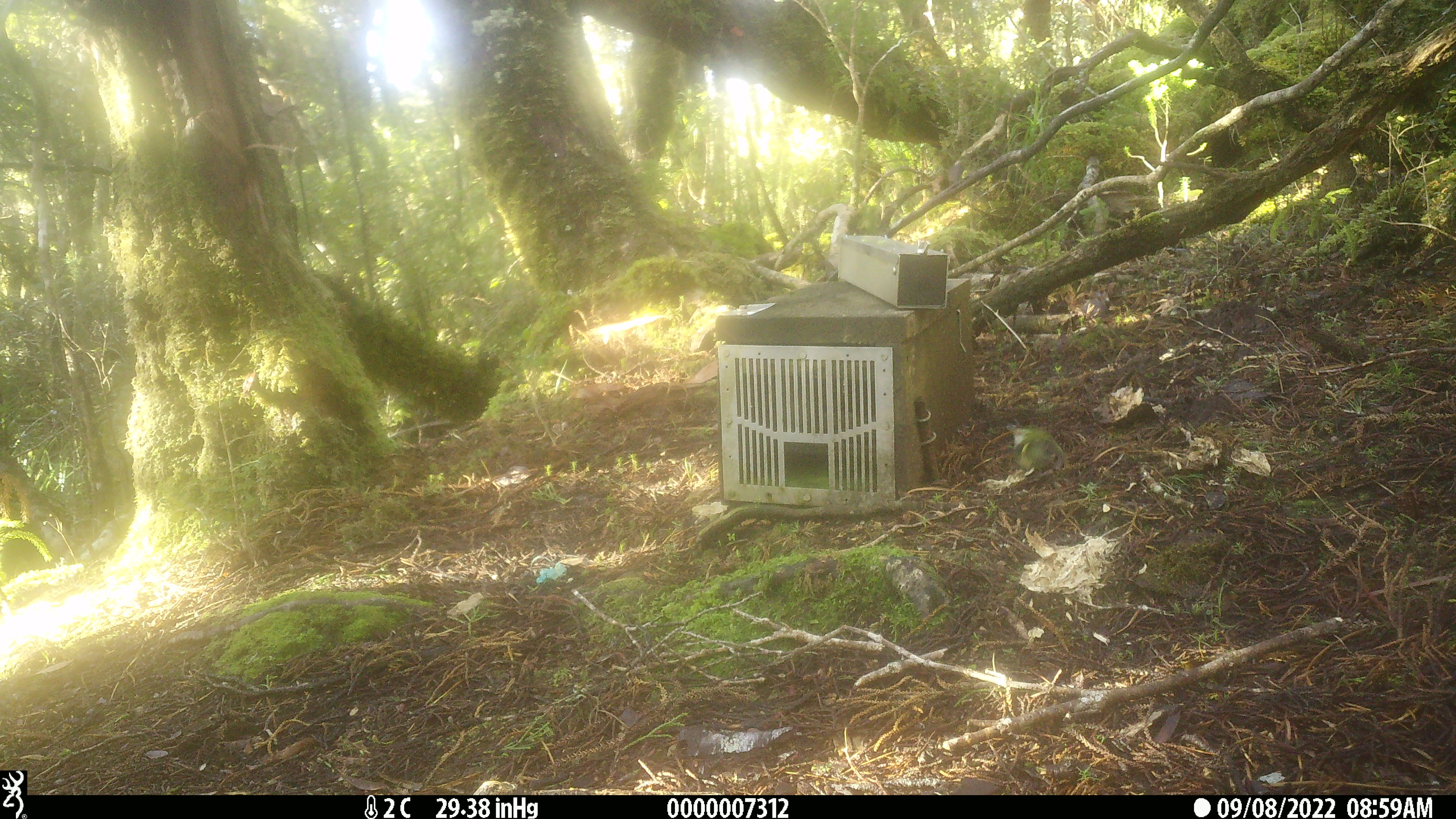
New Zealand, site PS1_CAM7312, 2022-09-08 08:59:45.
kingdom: Animalia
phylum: Chordata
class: Aves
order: Passeriformes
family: Acanthisittidae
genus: Acanthisitta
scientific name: Acanthisitta chloris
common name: rifleman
Rifleman (Acanthisitta chloris).